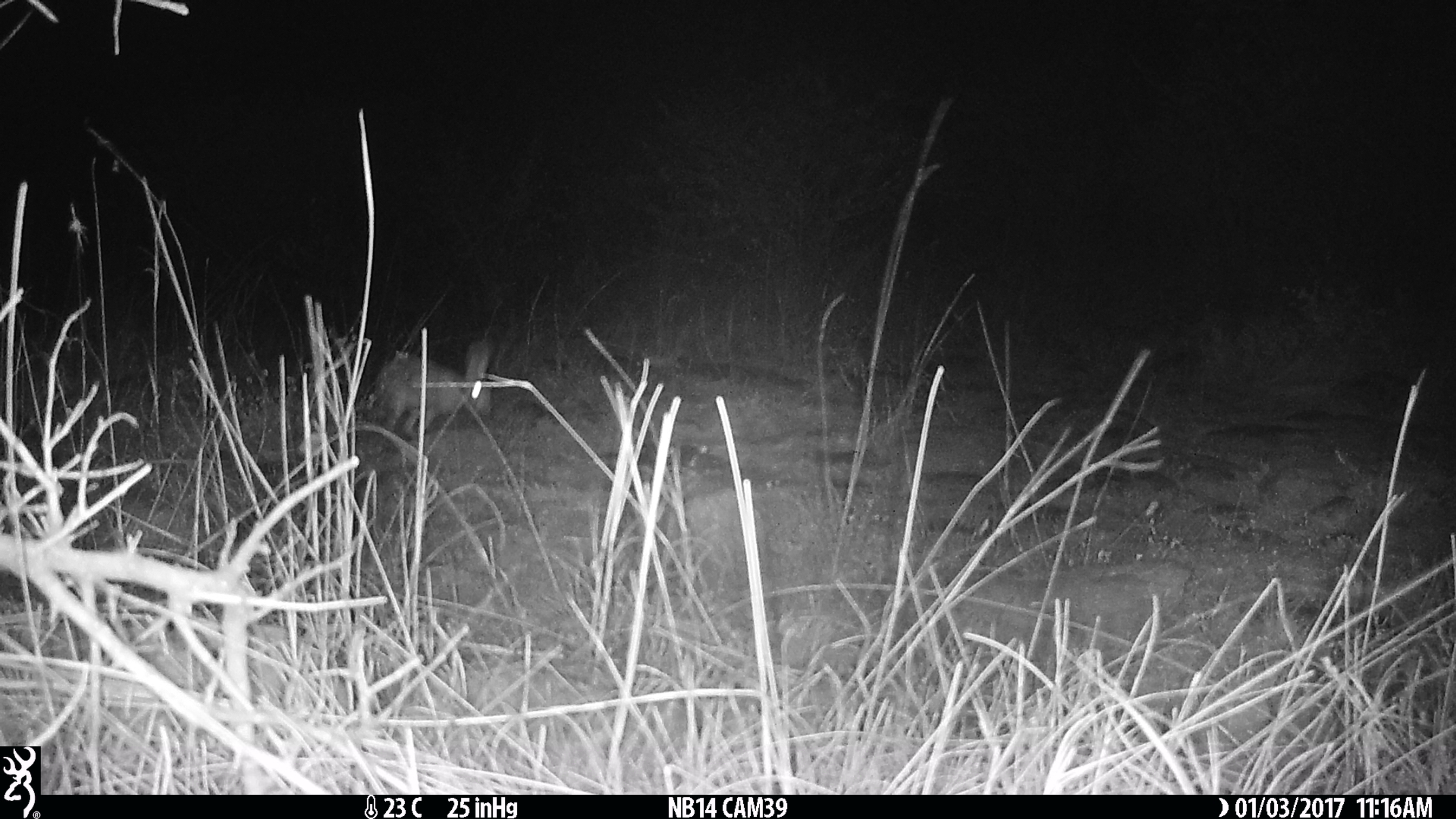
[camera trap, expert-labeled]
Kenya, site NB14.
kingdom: Animalia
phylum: Chordata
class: Mammalia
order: Lagomorpha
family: Leporidae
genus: Lepus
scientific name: Lepus capensis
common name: cape hare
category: hare